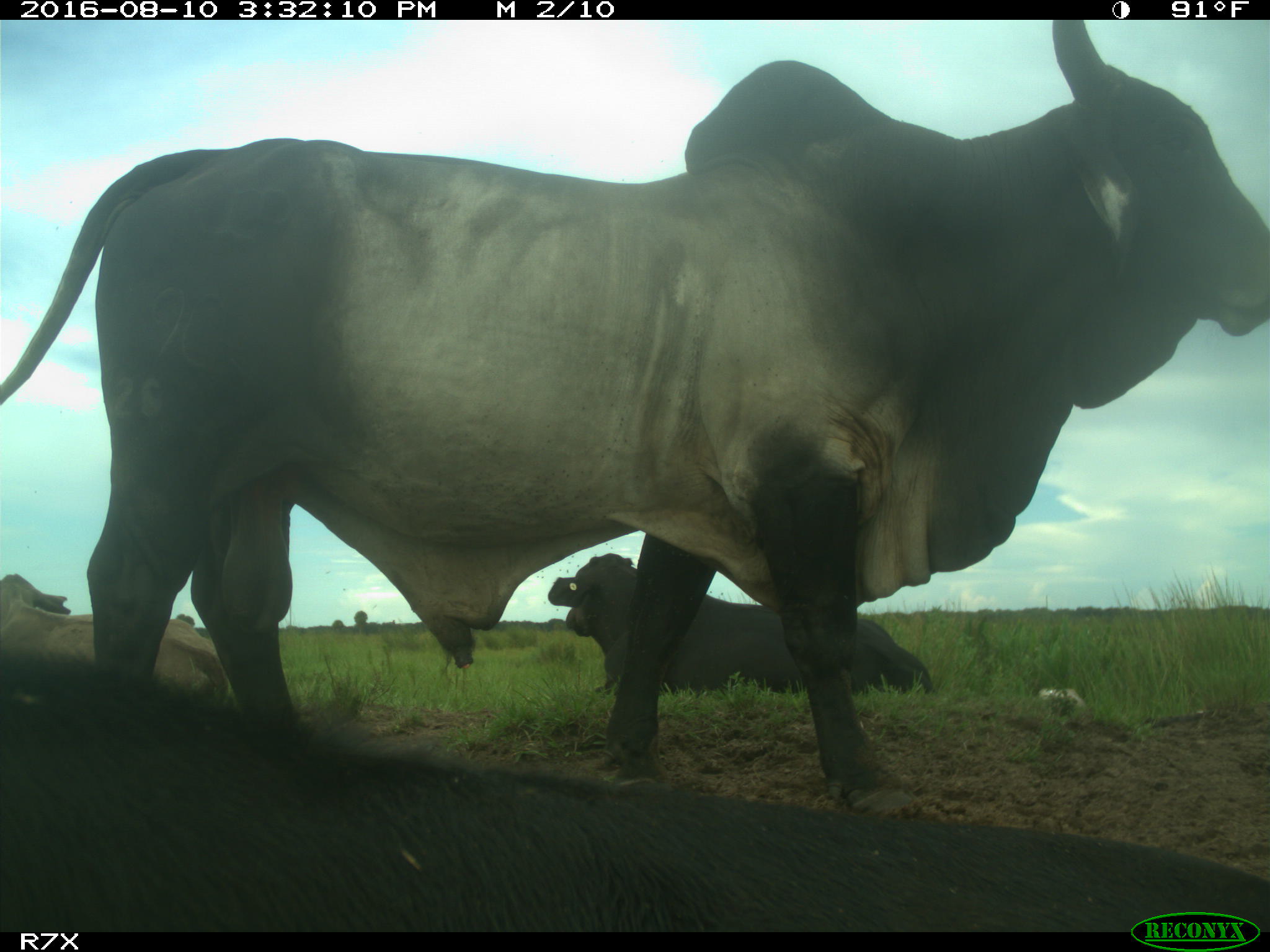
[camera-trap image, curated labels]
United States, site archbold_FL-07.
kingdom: Animalia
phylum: Chordata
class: Mammalia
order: Artiodactyla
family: Bovidae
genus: Bos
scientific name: Bos taurus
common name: domestic cow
Bos taurus (domestic cow).